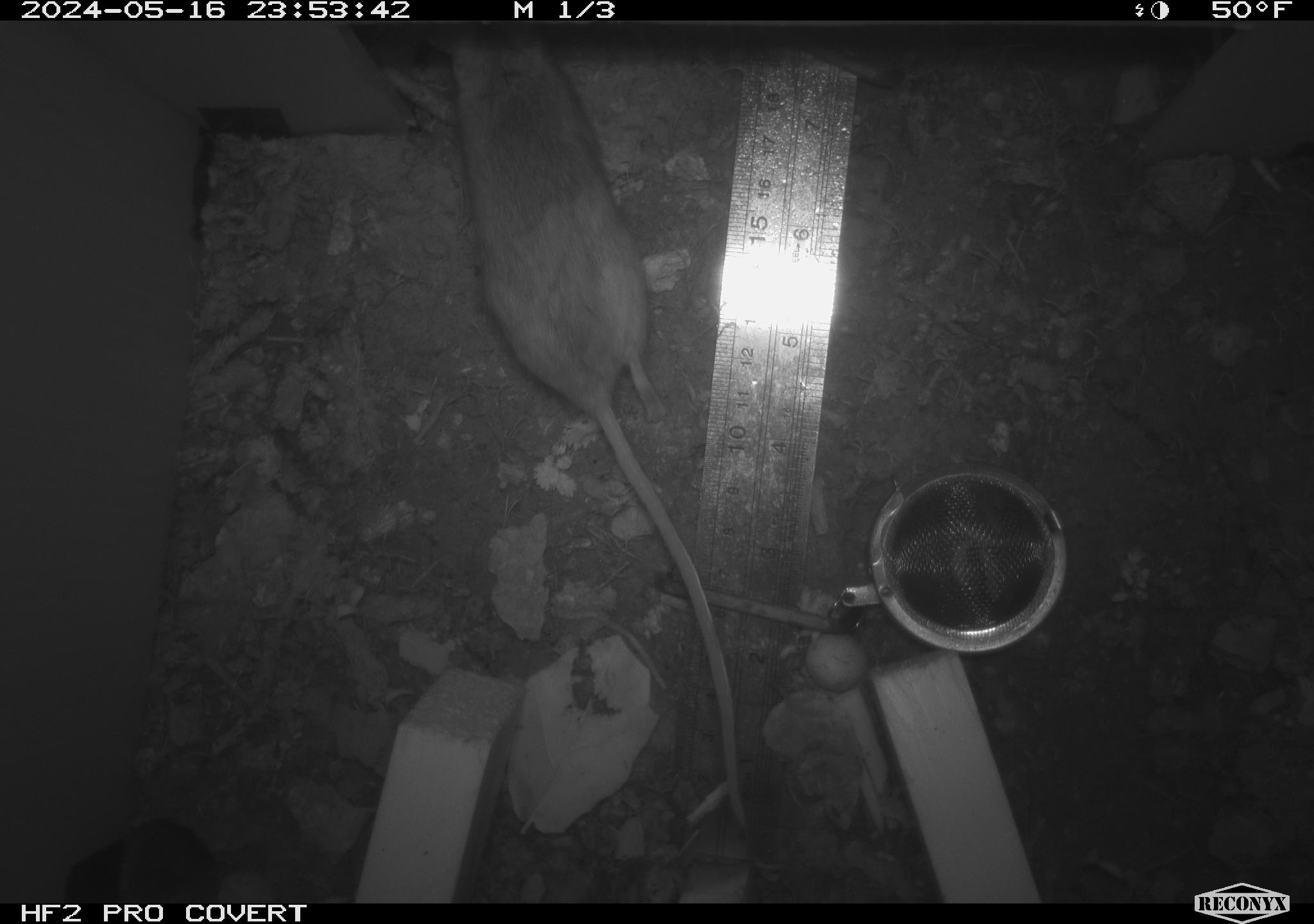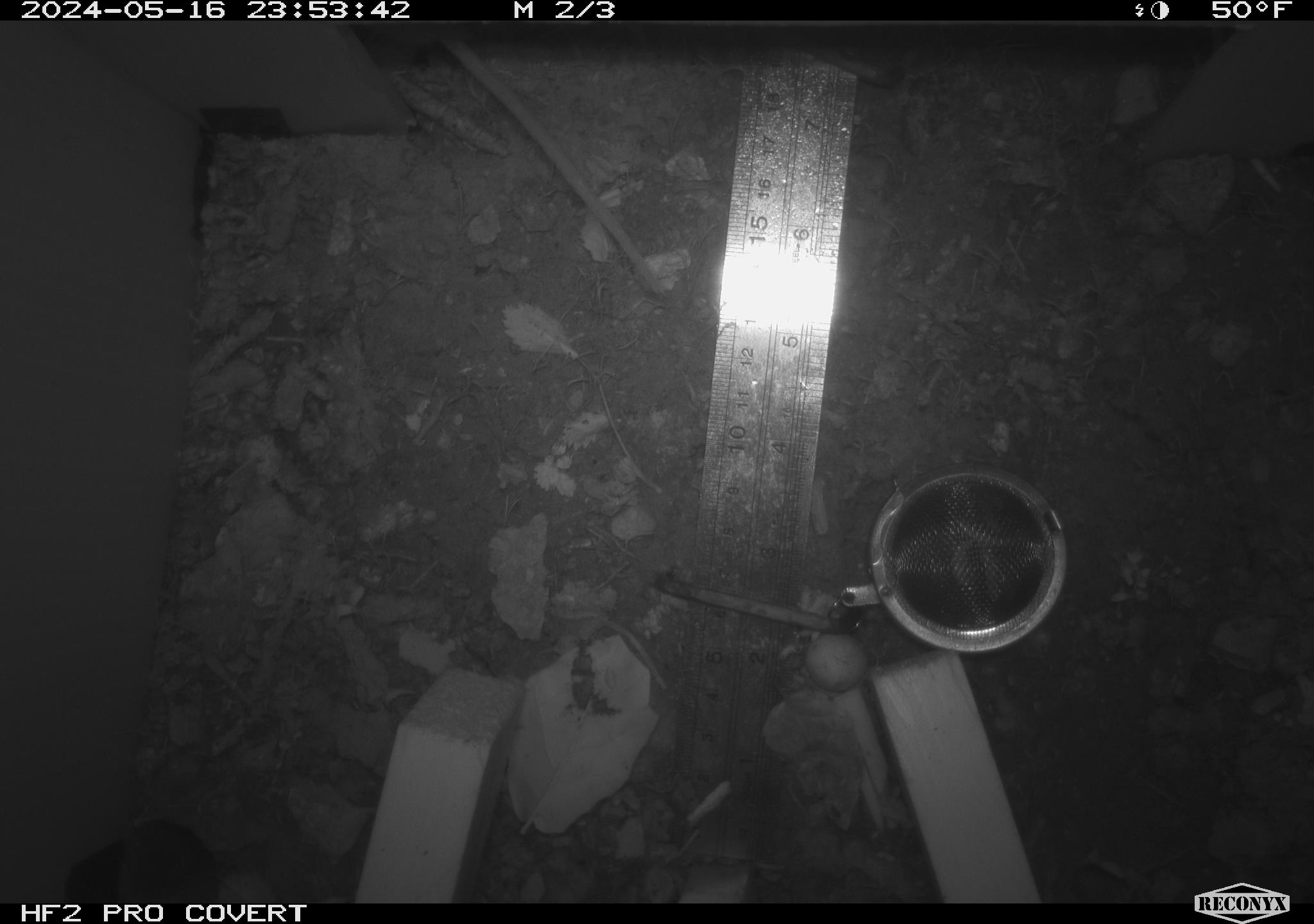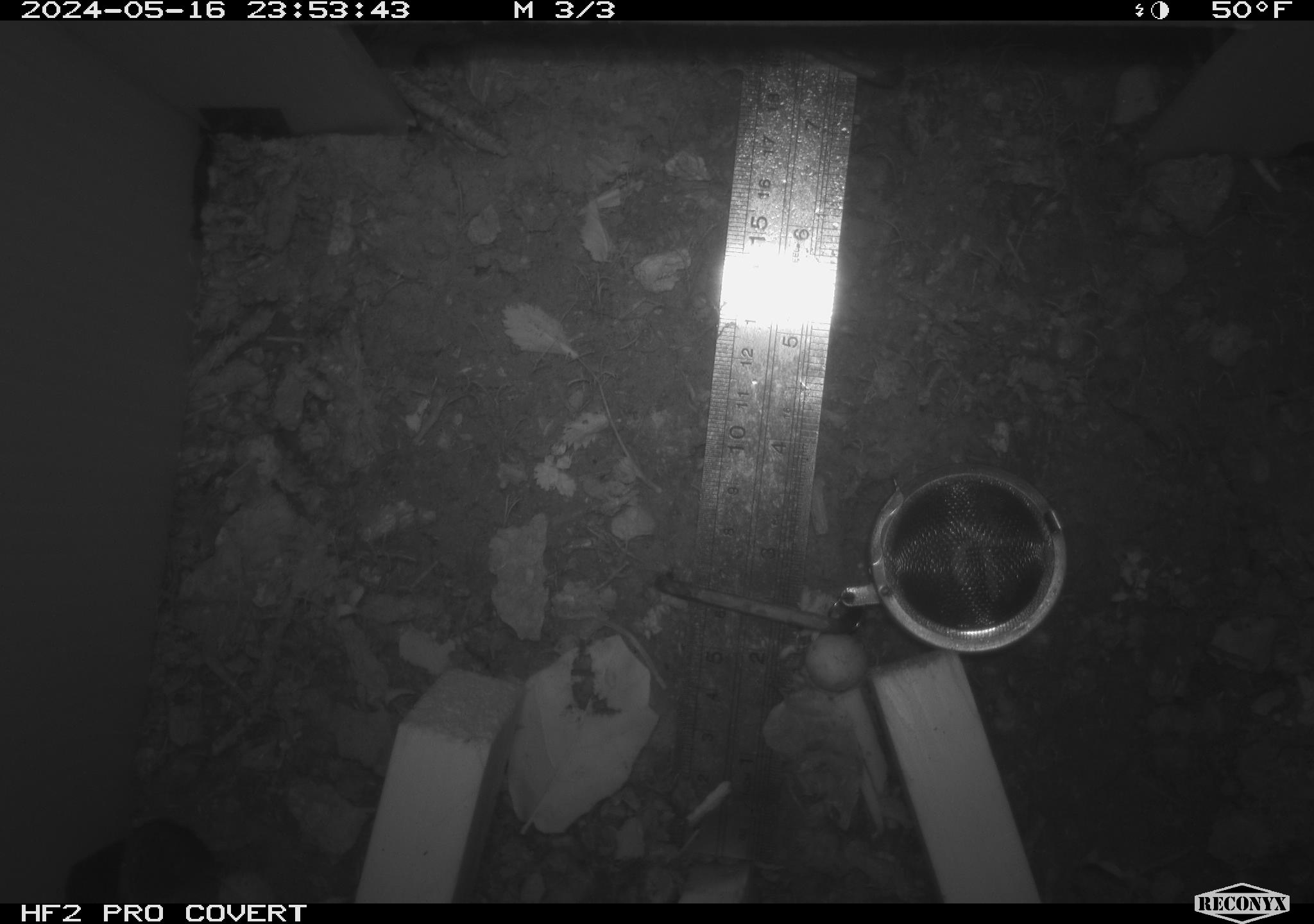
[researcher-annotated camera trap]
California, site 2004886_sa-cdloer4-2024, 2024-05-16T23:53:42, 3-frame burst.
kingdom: Animalia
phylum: Chordata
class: Mammalia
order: Rodentia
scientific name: Rodentia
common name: mouse species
Mouse species (Rodentia).